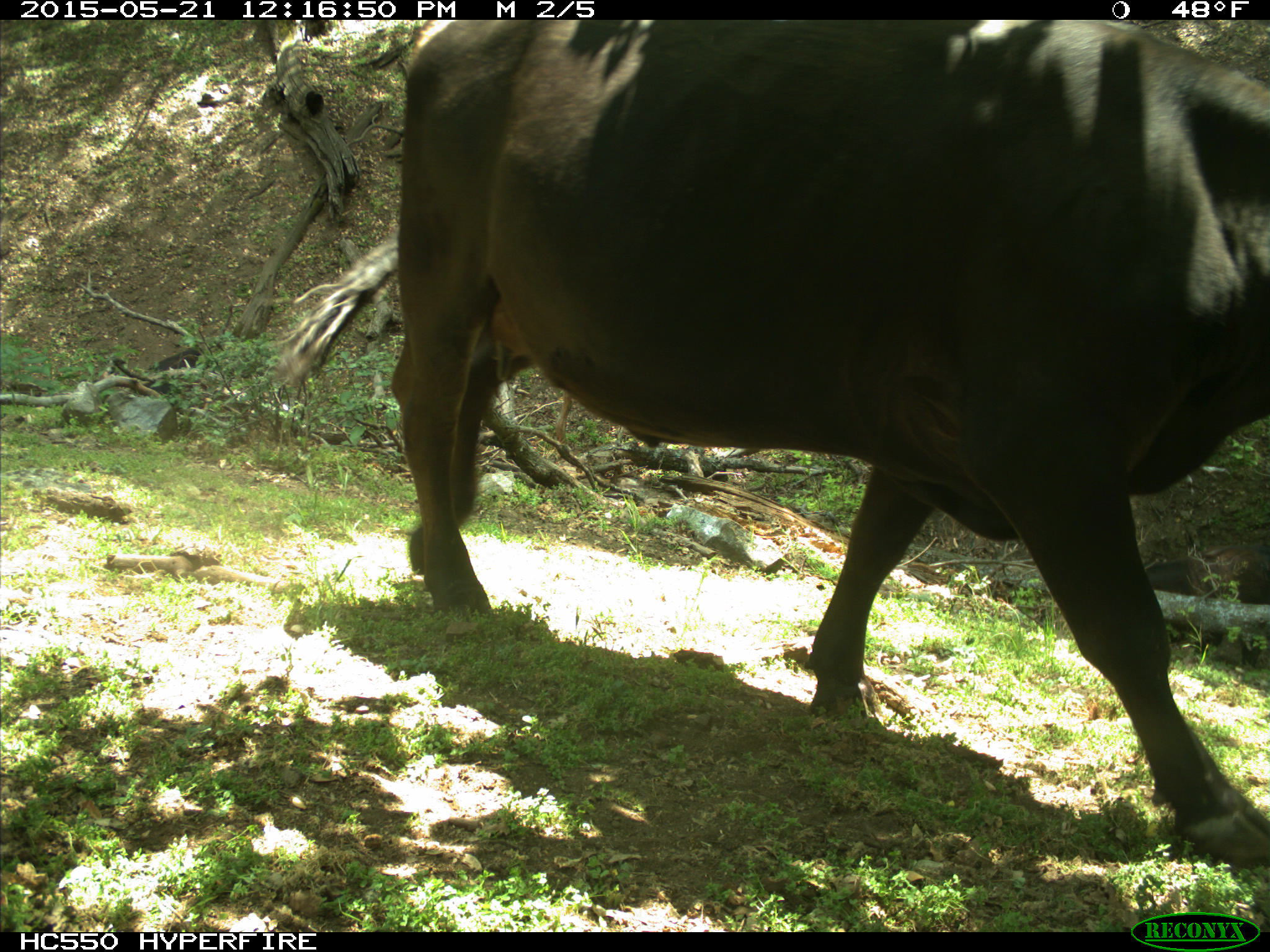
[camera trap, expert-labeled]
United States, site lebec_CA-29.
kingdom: Animalia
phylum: Chordata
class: Mammalia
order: Artiodactyla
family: Bovidae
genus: Bos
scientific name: Bos taurus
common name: domestic cow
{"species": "Bos taurus (domestic cow)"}